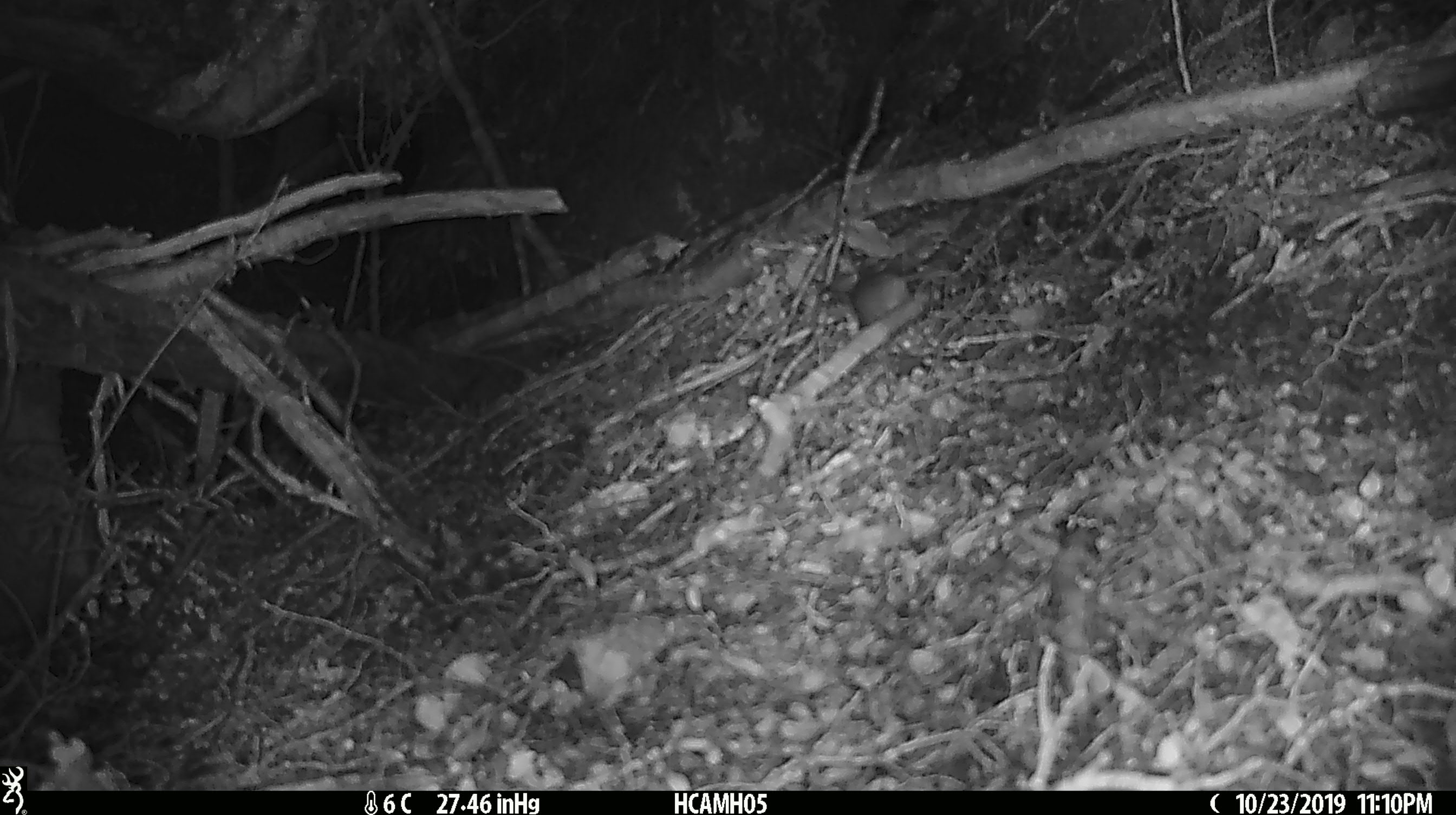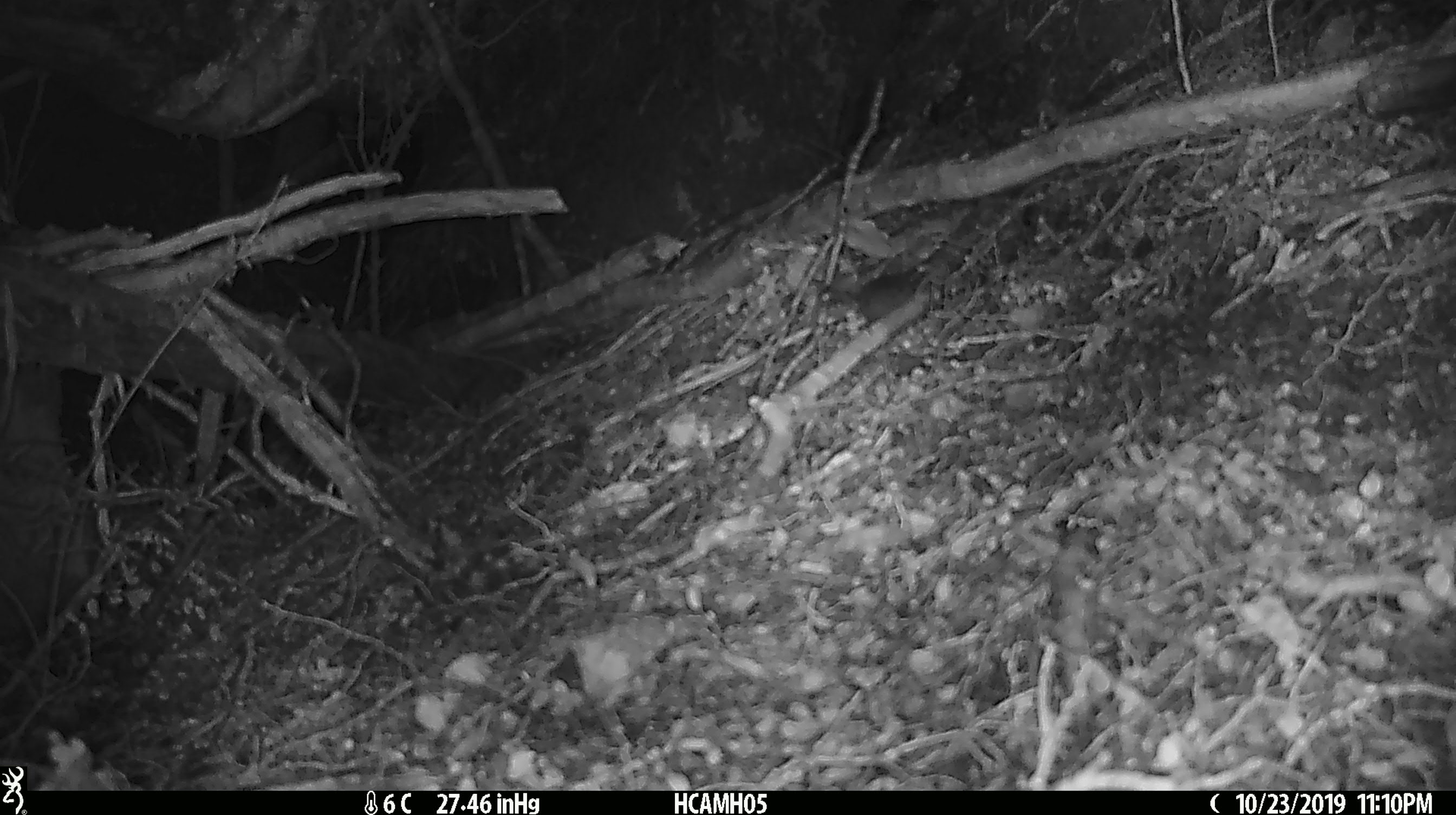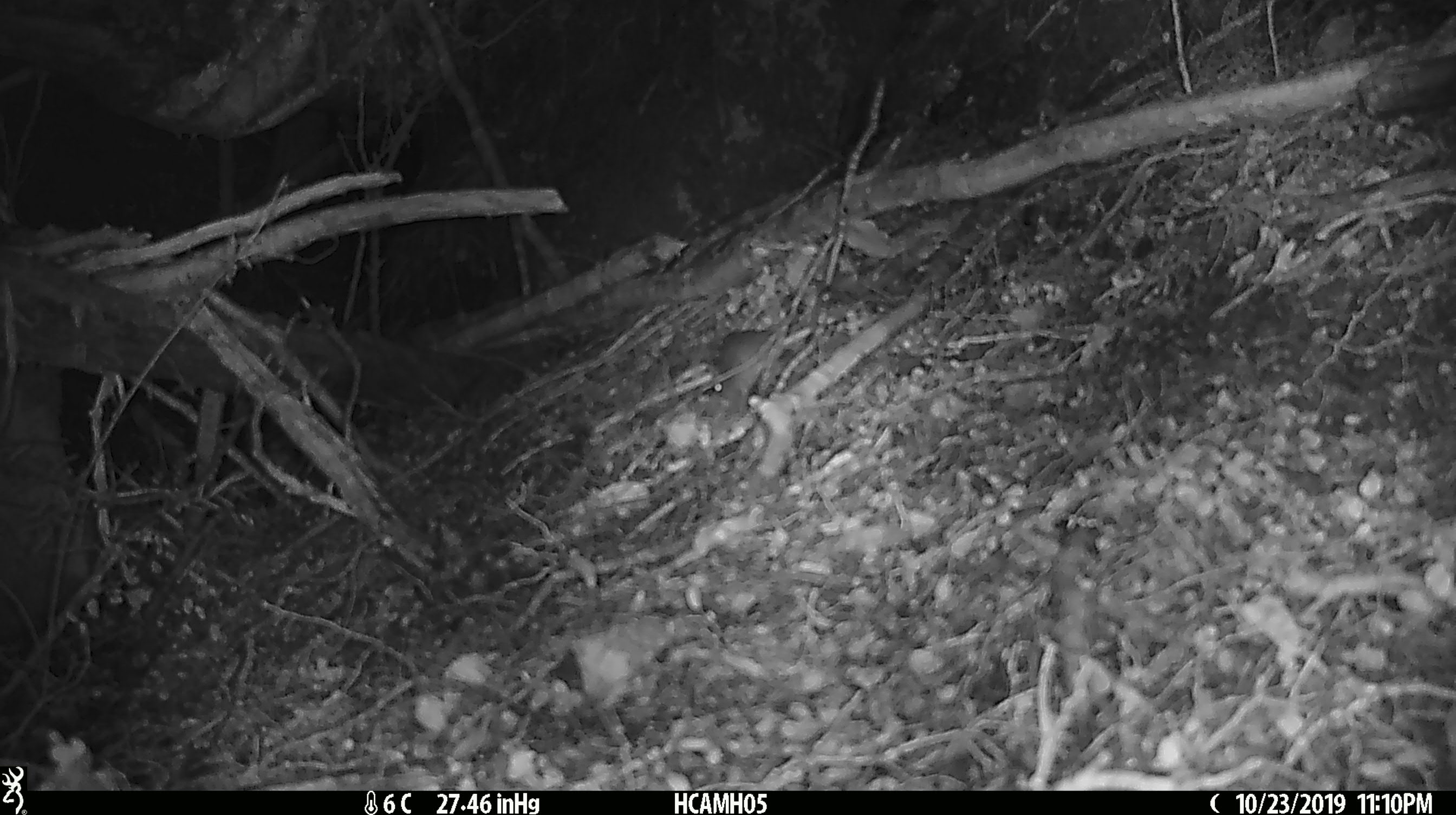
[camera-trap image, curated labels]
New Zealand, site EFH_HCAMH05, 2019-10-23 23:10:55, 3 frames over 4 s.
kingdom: Animalia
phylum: Chordata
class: Mammalia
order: Rodentia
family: Muridae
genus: Mus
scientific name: Mus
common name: mouse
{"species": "mouse (Mus)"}